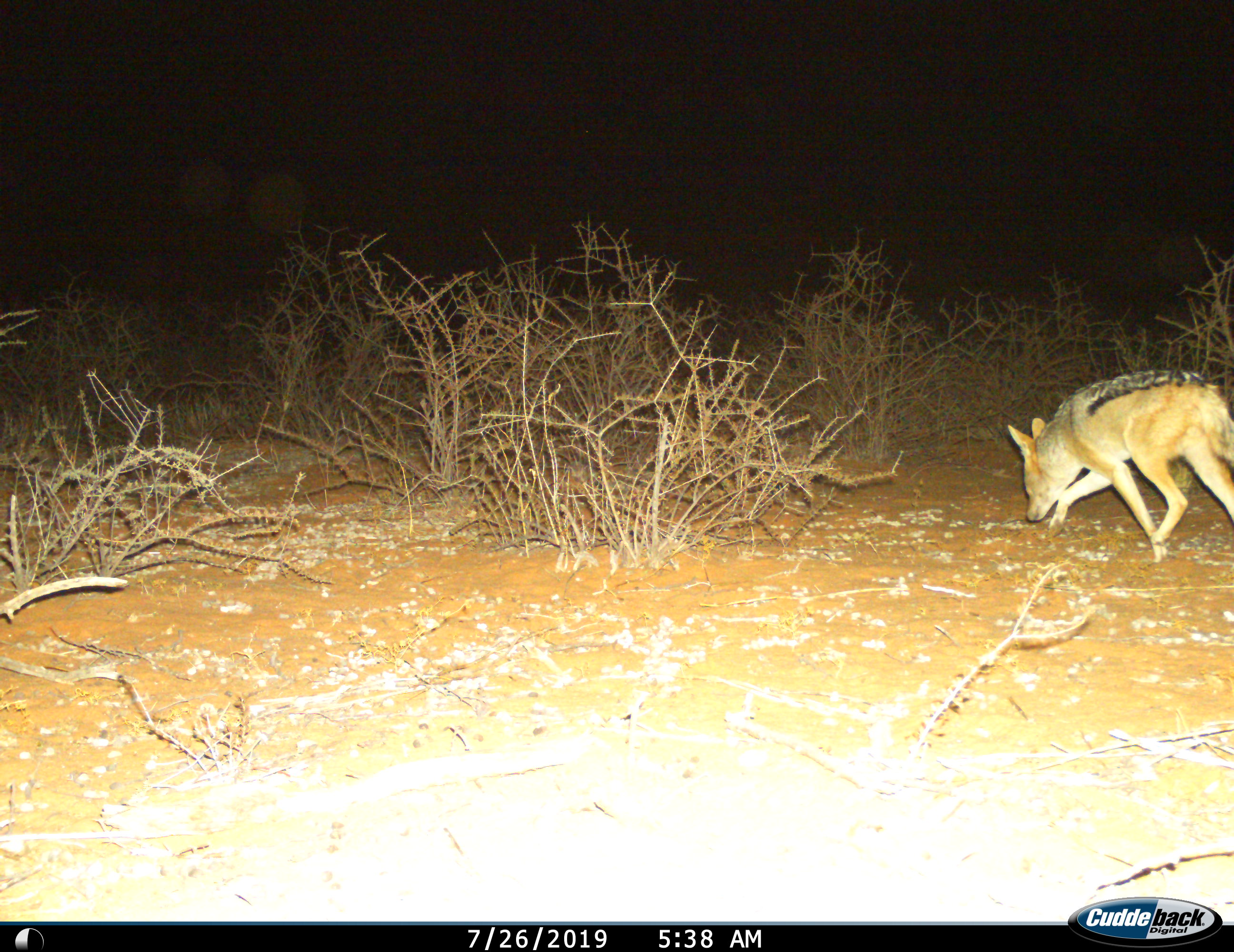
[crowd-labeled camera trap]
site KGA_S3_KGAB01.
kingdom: Animalia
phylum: Chordata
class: Mammalia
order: Carnivora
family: Canidae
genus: Lupulella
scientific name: Lupulella mesomelas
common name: black-backed jackal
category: jackalblackbacked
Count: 1.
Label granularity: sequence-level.